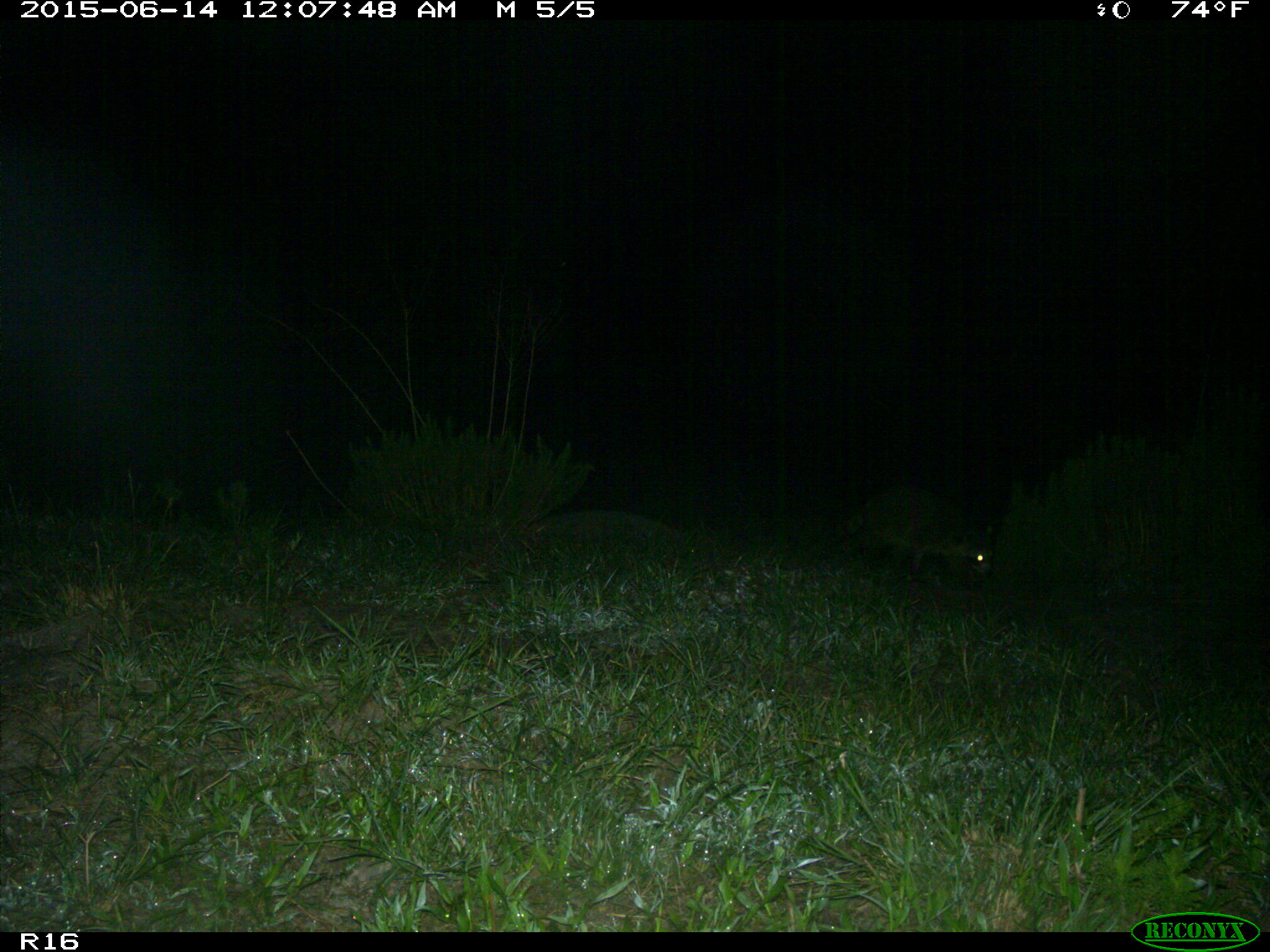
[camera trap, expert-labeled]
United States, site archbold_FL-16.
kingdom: Animalia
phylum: Chordata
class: Mammalia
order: Carnivora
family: Procyonidae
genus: Procyon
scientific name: Procyon lotor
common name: common raccoon